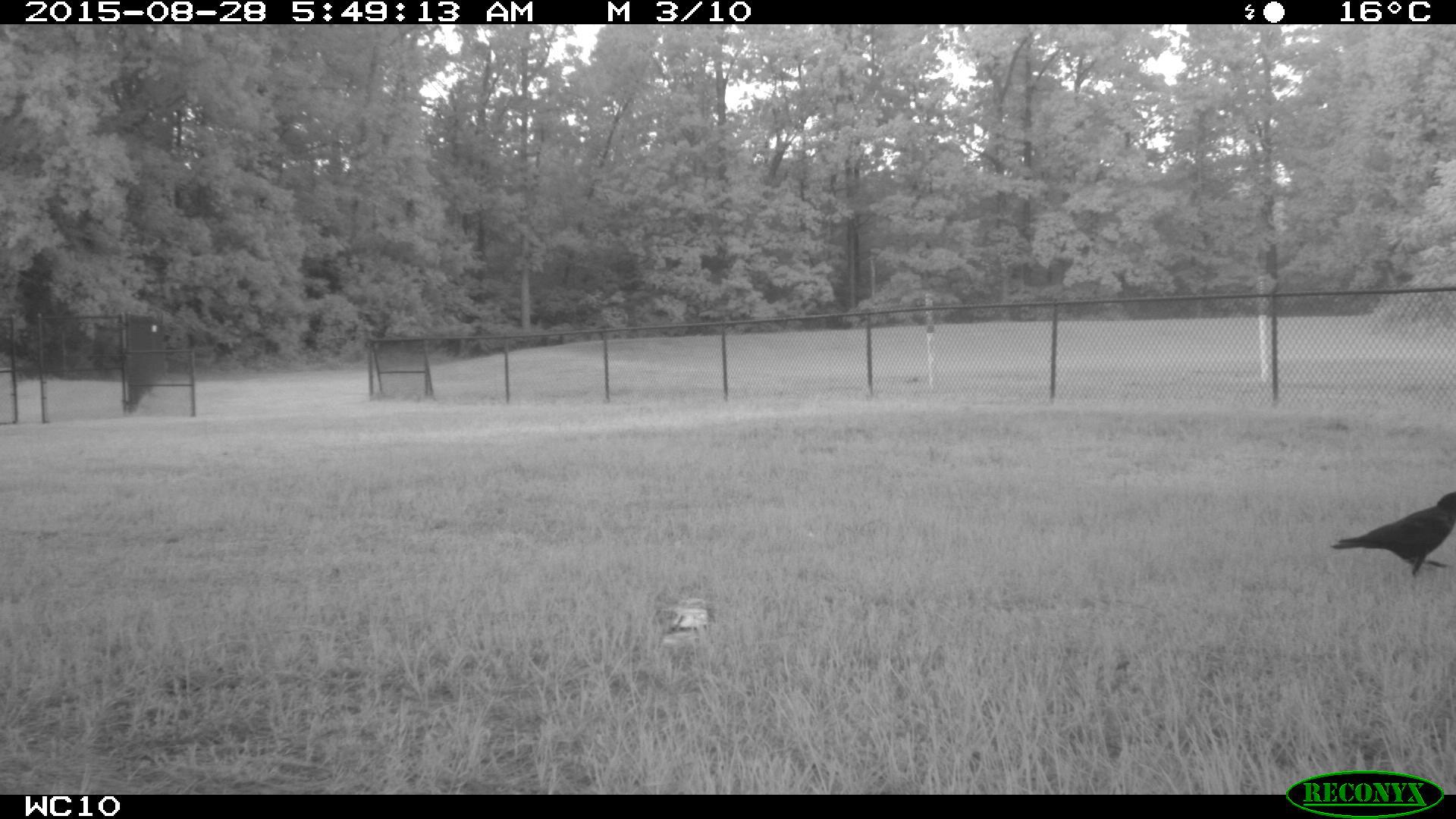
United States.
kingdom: Animalia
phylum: Chordata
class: Aves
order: Passeriformes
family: Corvidae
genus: Corvus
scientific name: Corvus brachyrhynchos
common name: american crow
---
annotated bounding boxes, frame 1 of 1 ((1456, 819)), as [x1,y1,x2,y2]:
American Crow: [1325,485,1456,581]